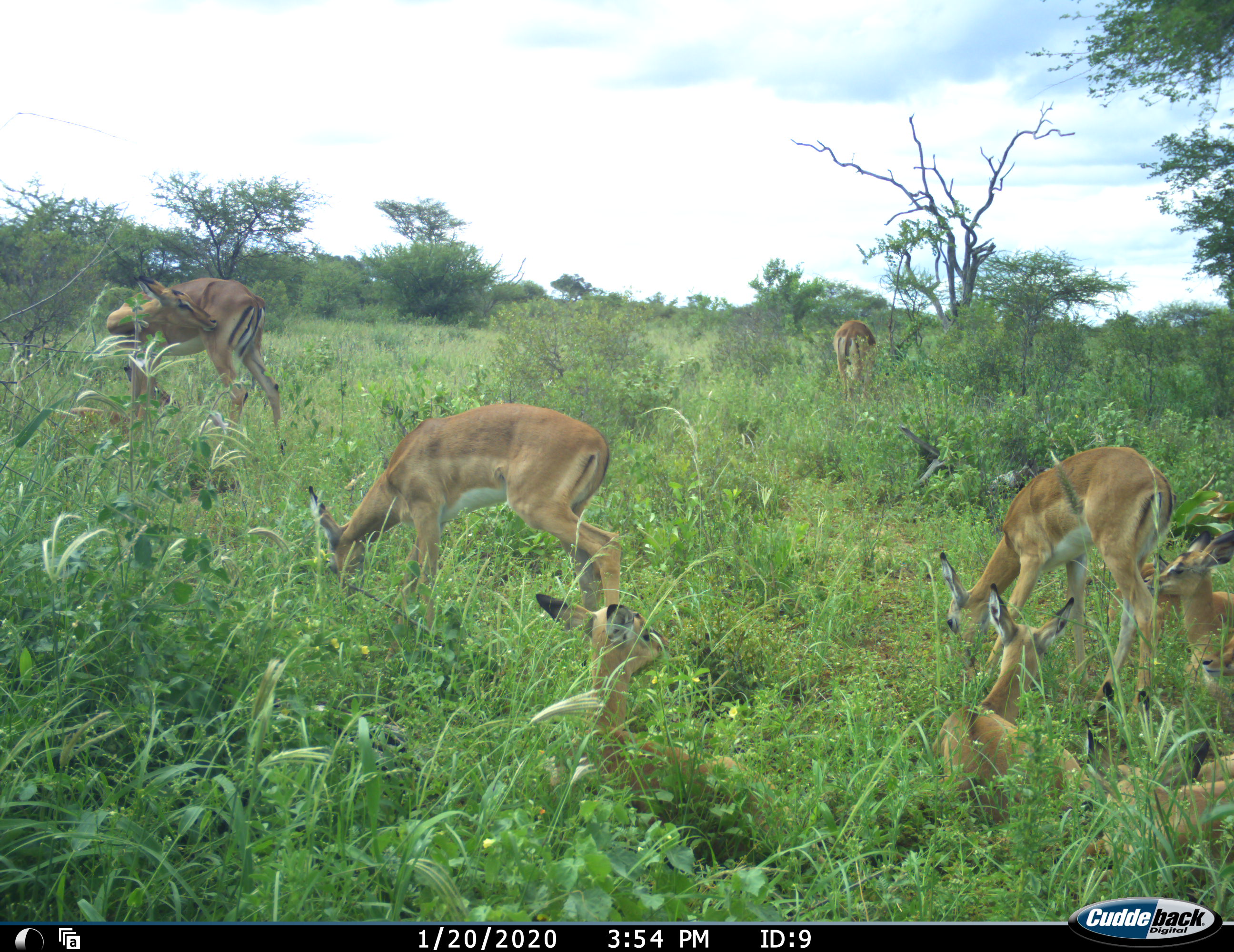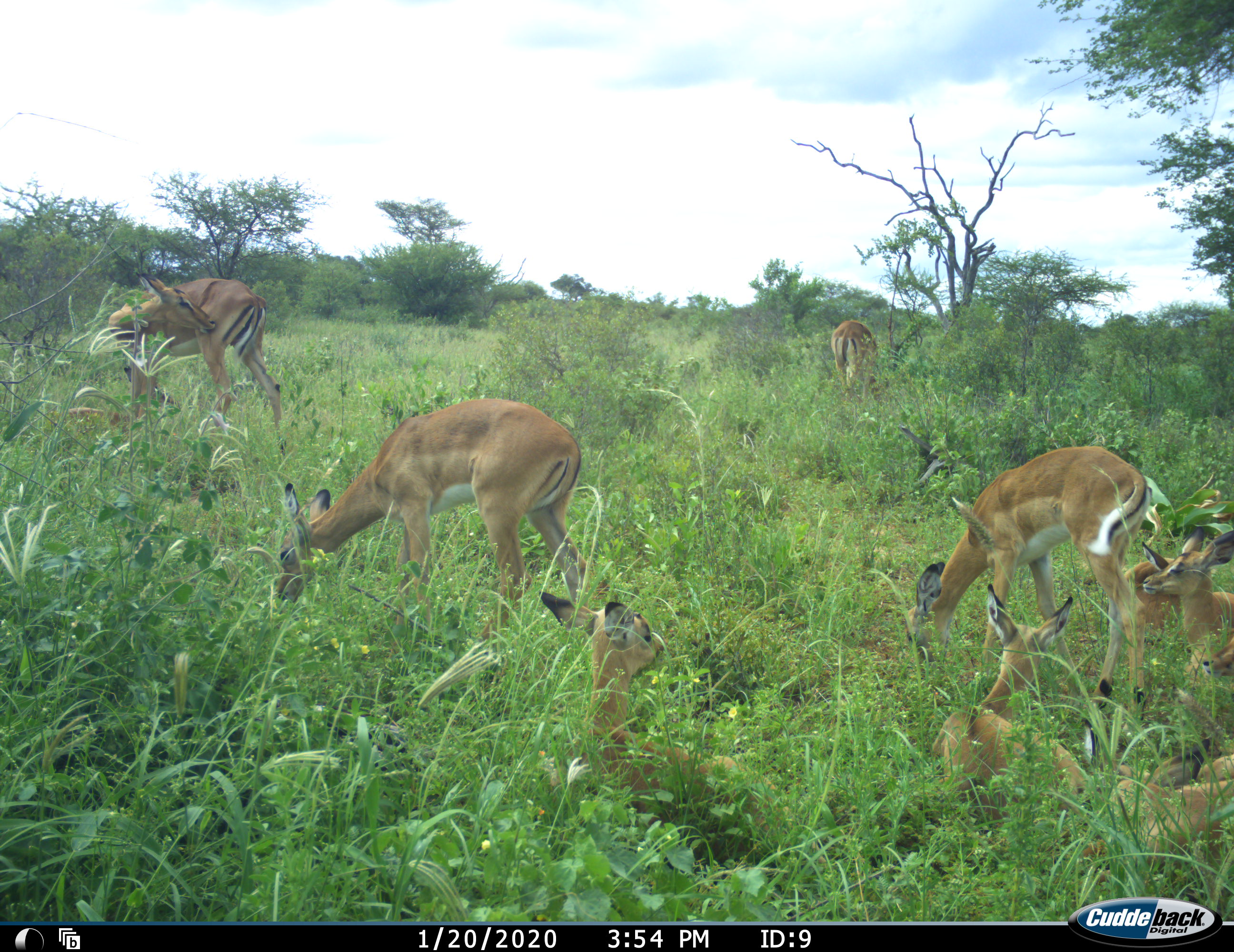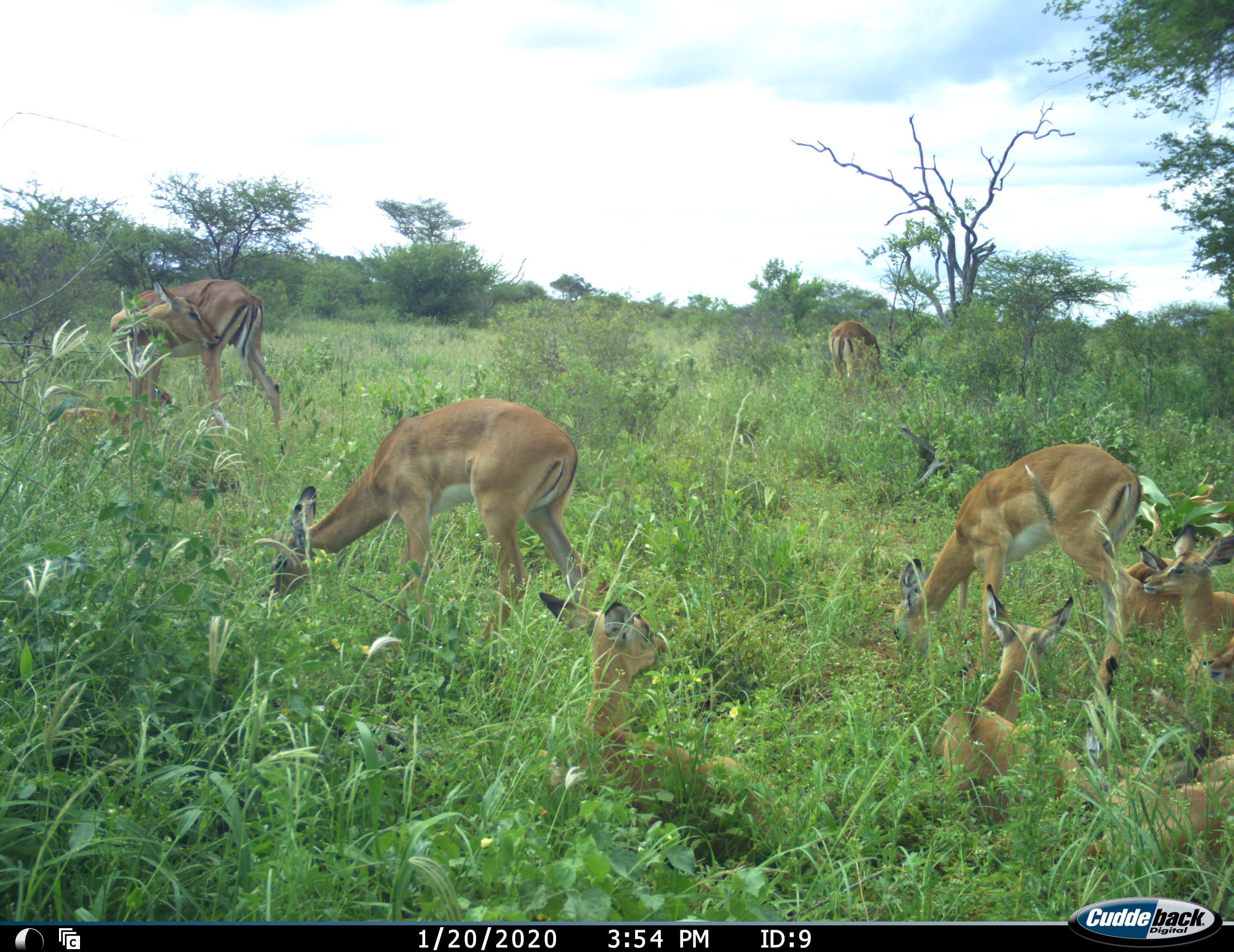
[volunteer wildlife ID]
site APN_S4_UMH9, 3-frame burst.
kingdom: Animalia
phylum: Chordata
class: Mammalia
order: Artiodactyla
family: Bovidae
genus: Aepyceros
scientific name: Aepyceros melampus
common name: impala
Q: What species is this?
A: Impala (Aepyceros melampus).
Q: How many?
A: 9.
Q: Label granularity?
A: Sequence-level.